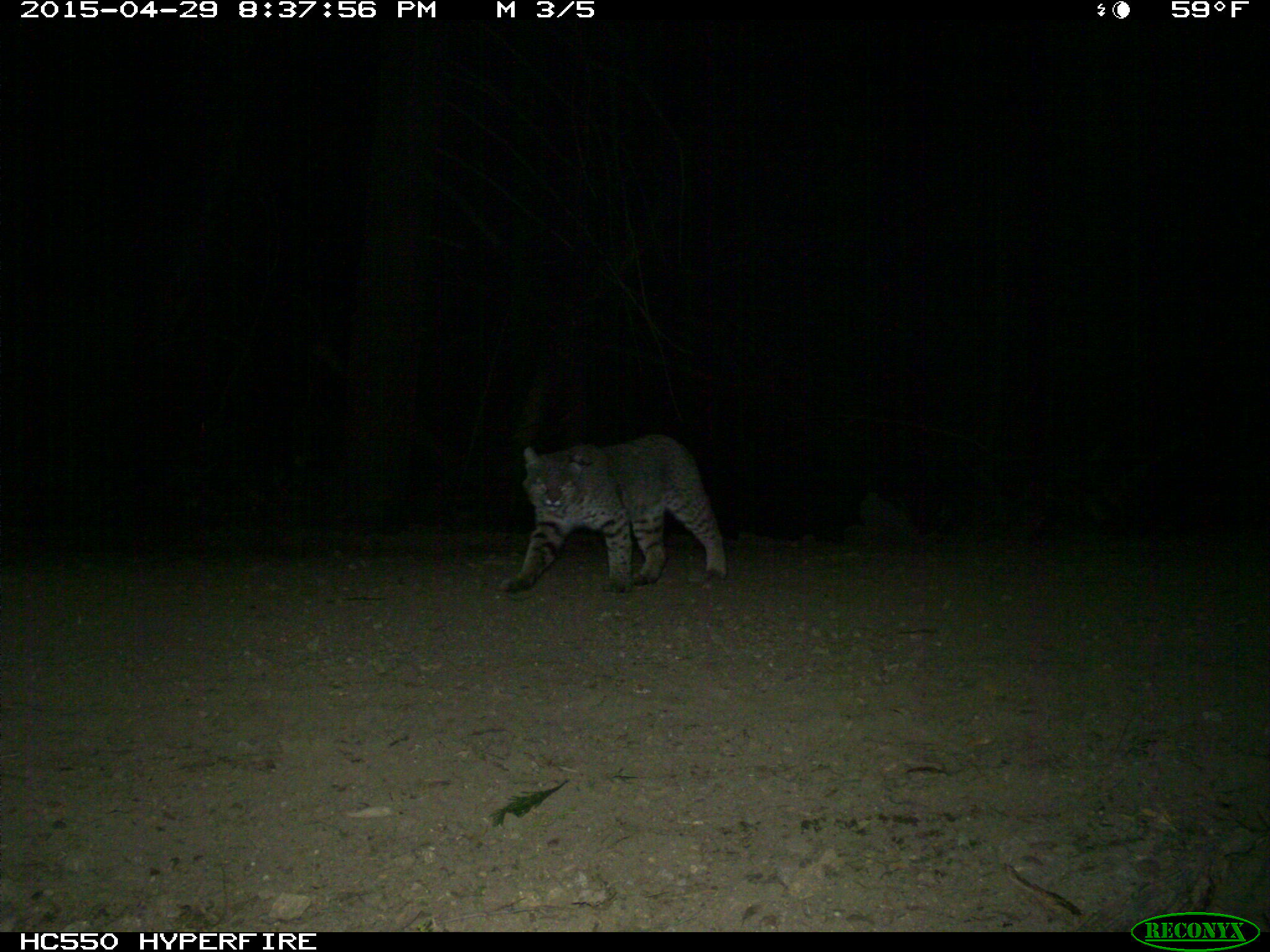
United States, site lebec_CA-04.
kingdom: Animalia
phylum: Chordata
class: Mammalia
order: Carnivora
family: Felidae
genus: Lynx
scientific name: Lynx rufus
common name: bobcat